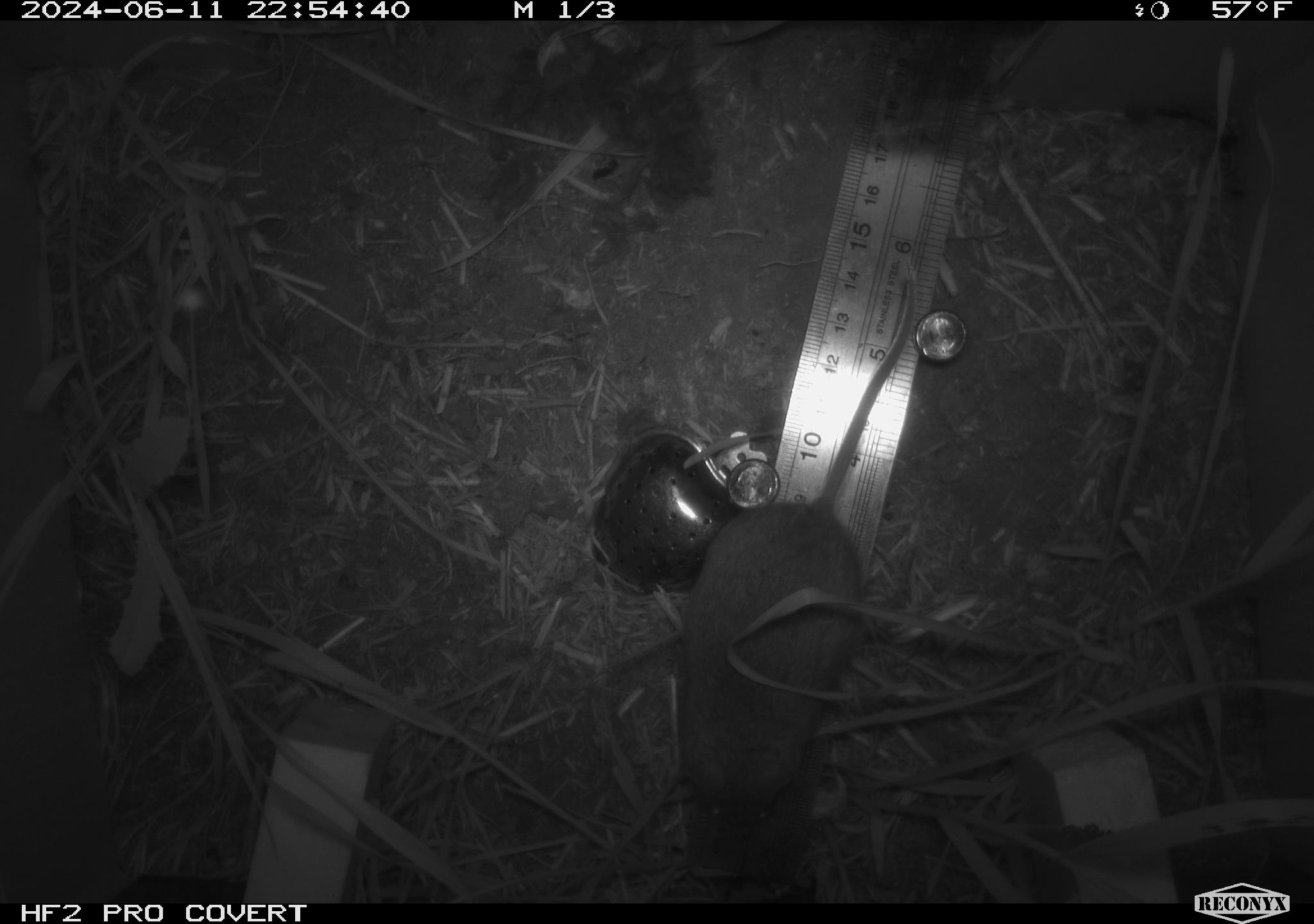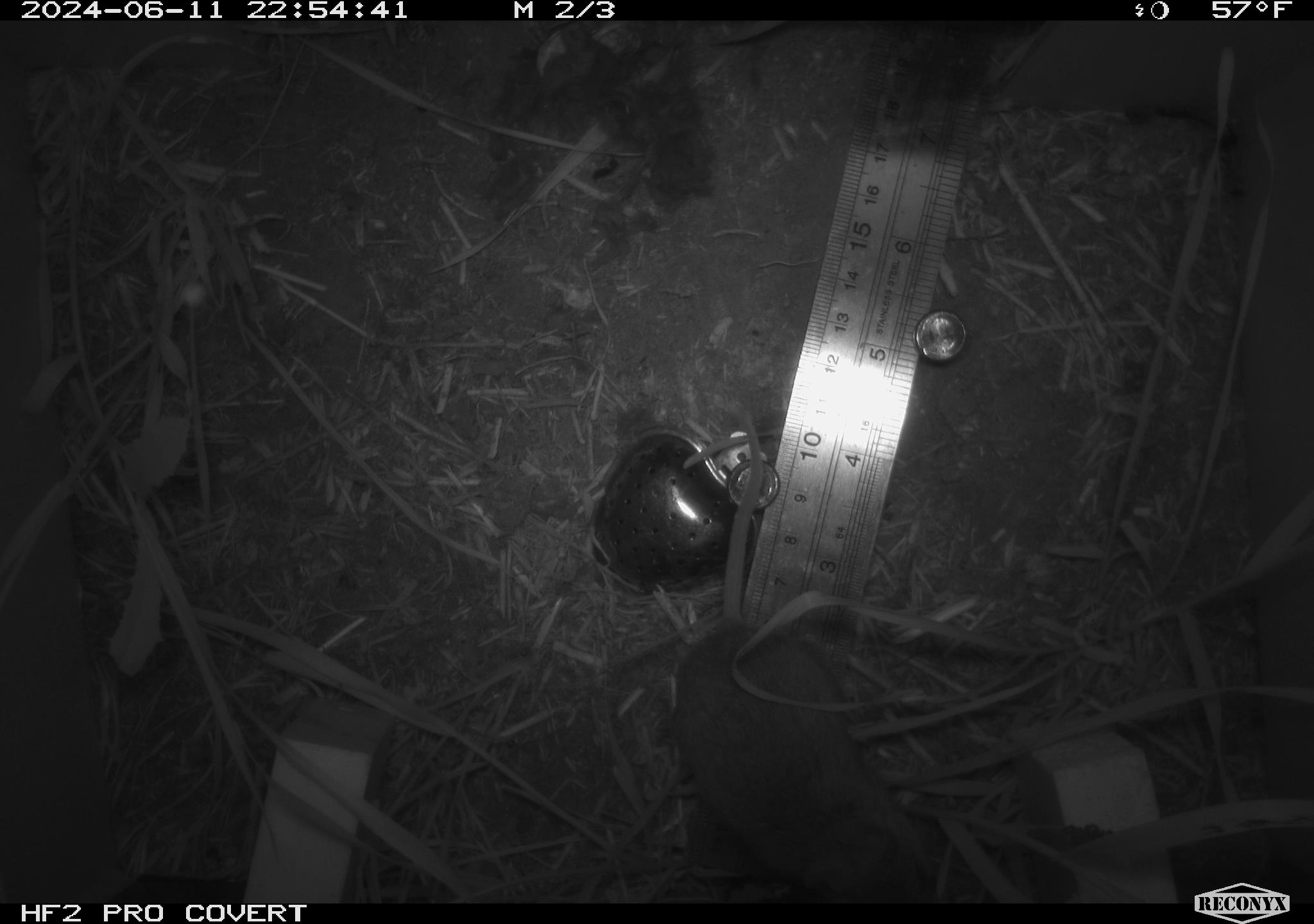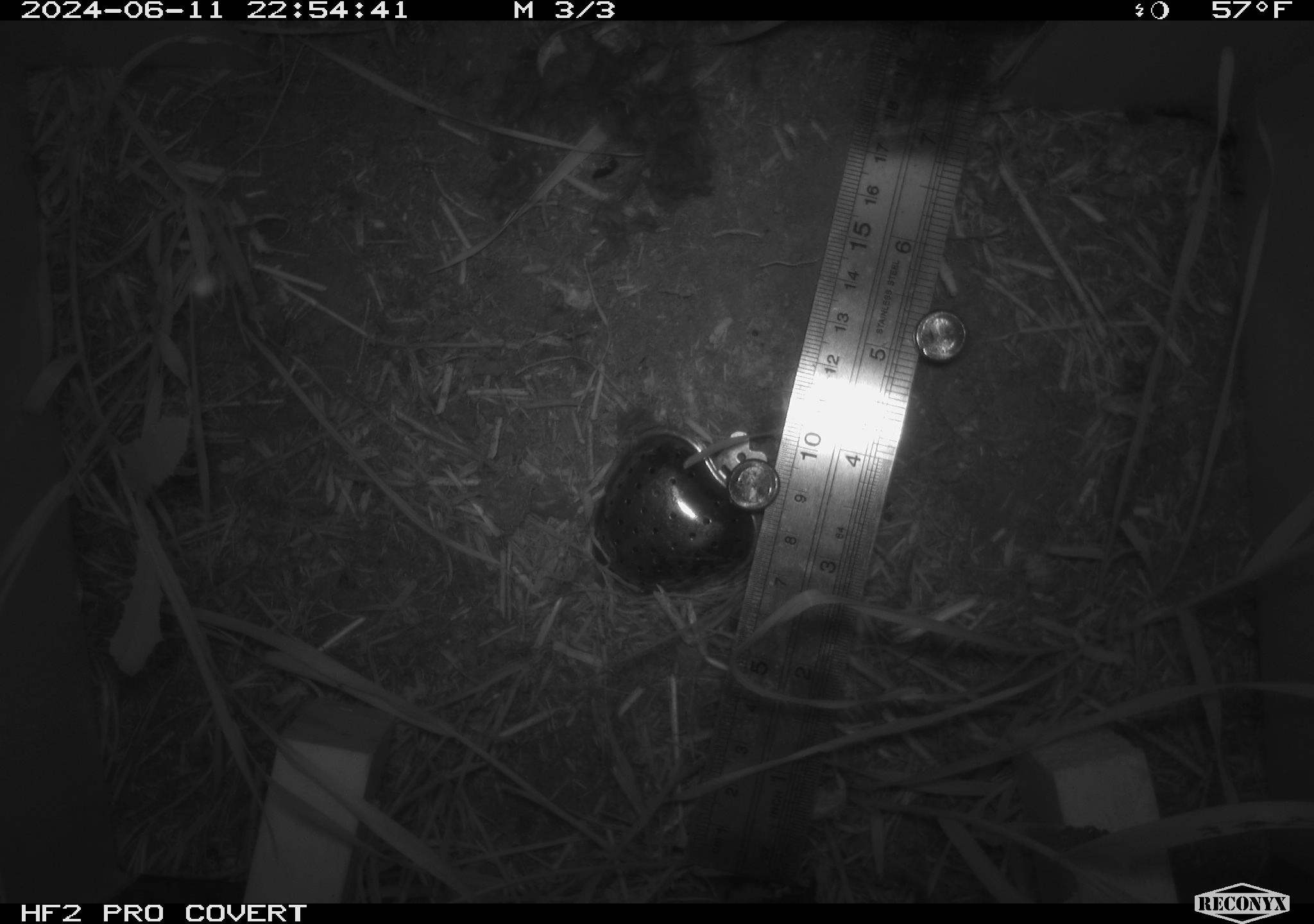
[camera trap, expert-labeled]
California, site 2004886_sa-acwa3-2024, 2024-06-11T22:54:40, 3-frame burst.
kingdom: Animalia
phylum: Chordata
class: Mammalia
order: Rodentia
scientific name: Rodentia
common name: mouse species